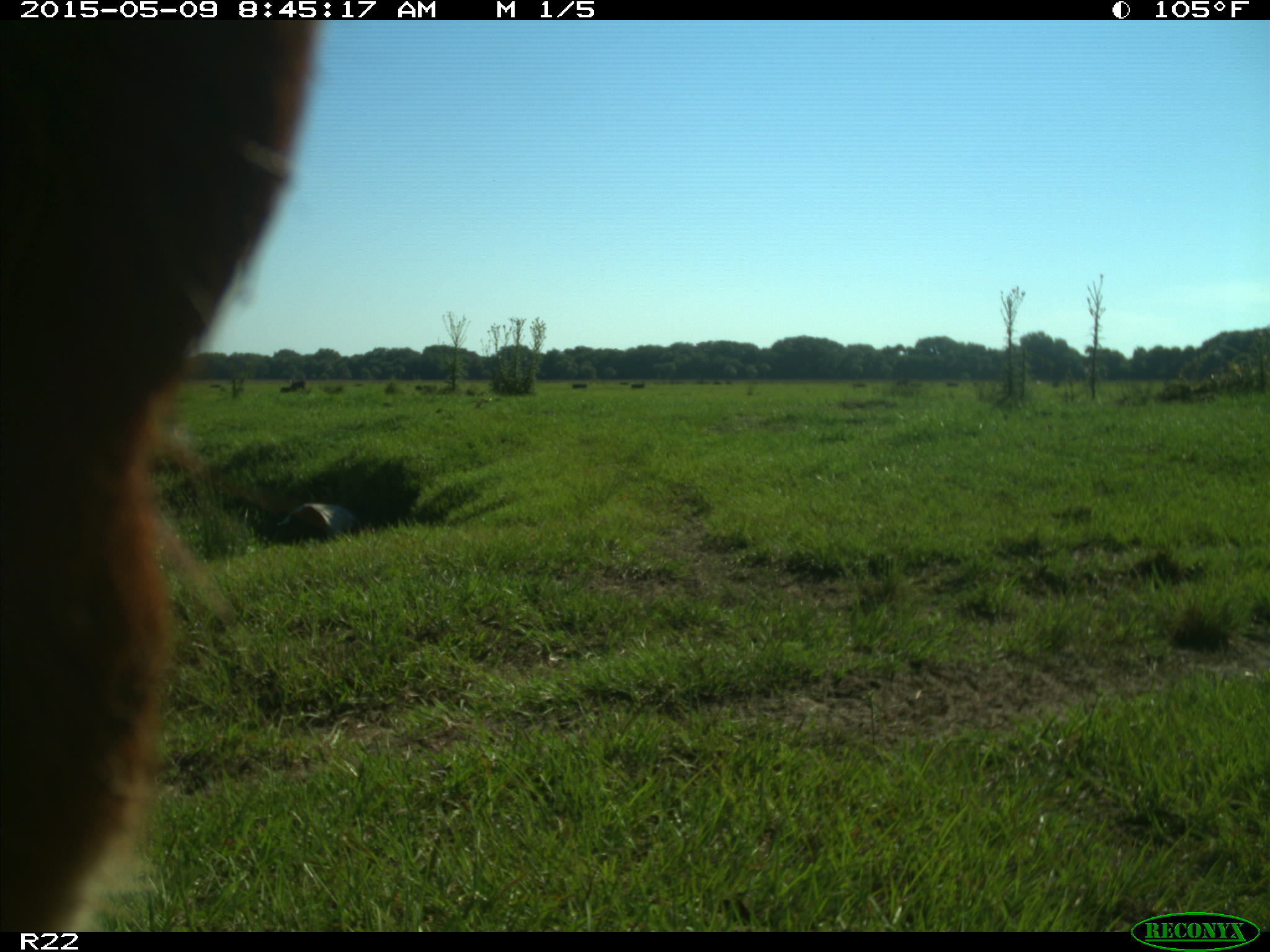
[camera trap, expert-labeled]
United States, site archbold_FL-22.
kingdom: Animalia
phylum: Chordata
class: Mammalia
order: Artiodactyla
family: Bovidae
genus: Bos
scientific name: Bos taurus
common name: domestic cow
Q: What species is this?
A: Bos taurus (domestic cow).